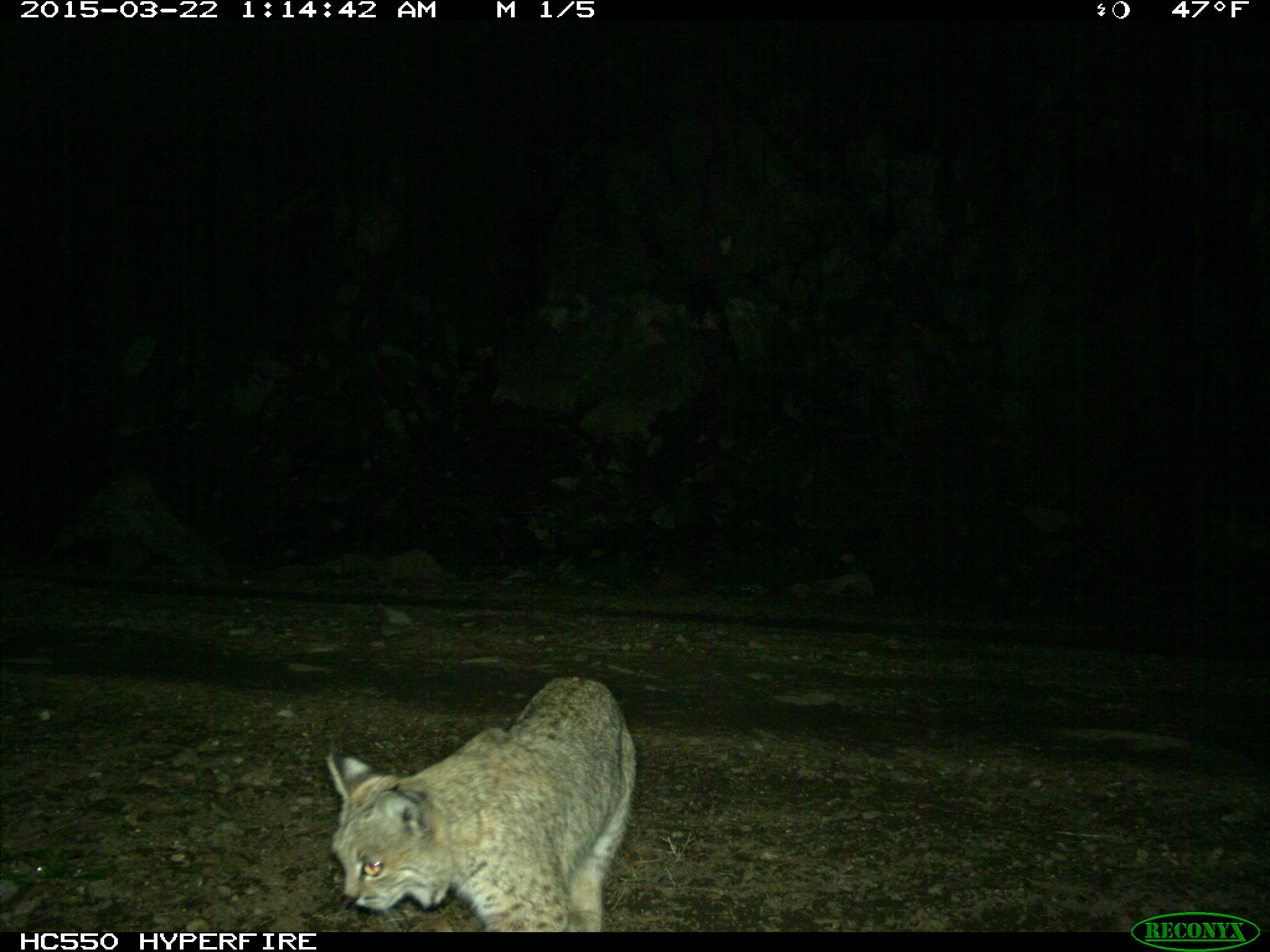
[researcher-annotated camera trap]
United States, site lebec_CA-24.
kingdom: Animalia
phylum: Chordata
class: Mammalia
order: Carnivora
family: Felidae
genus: Lynx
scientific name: Lynx rufus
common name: bobcat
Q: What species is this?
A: Lynx rufus (bobcat).